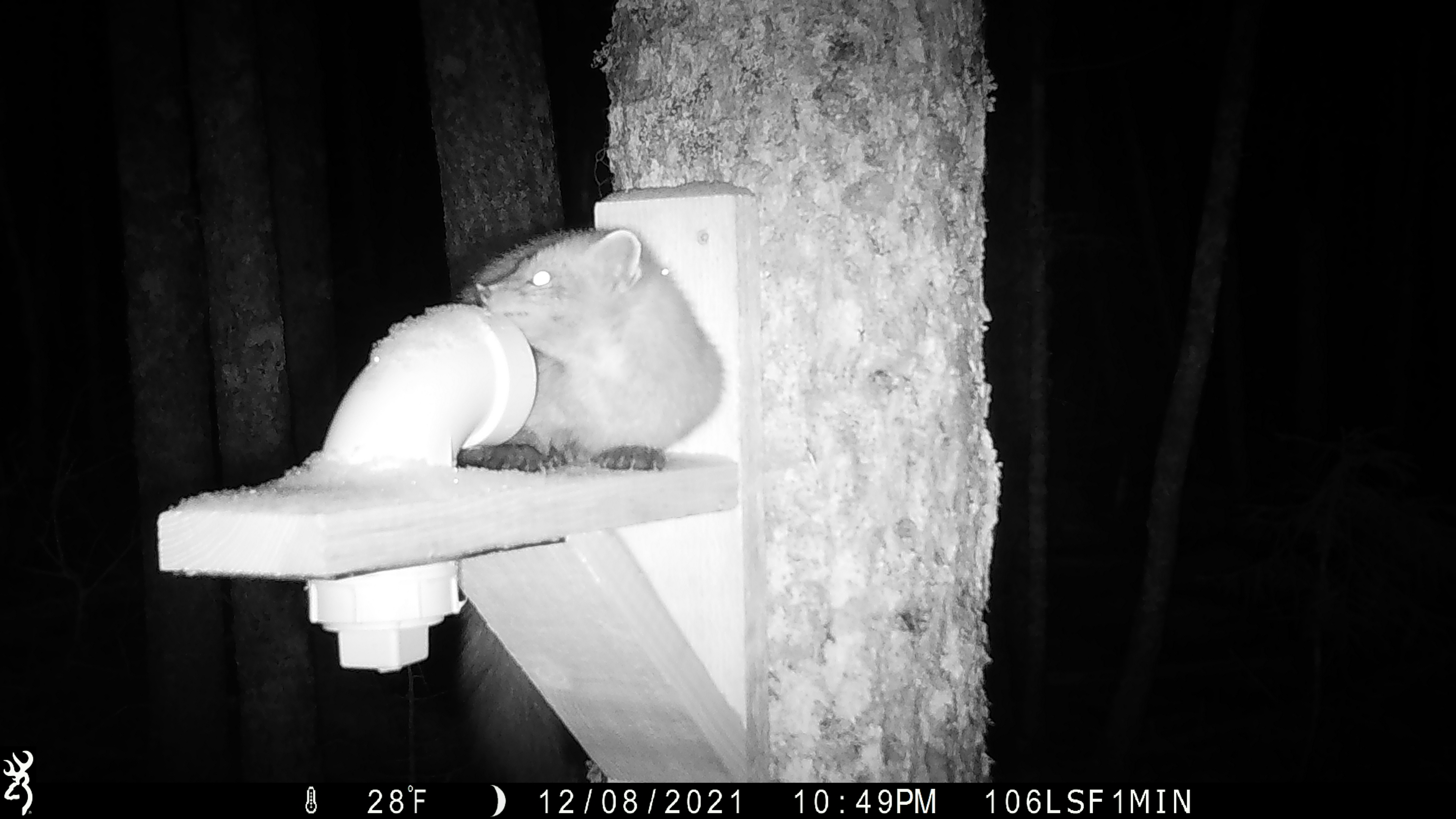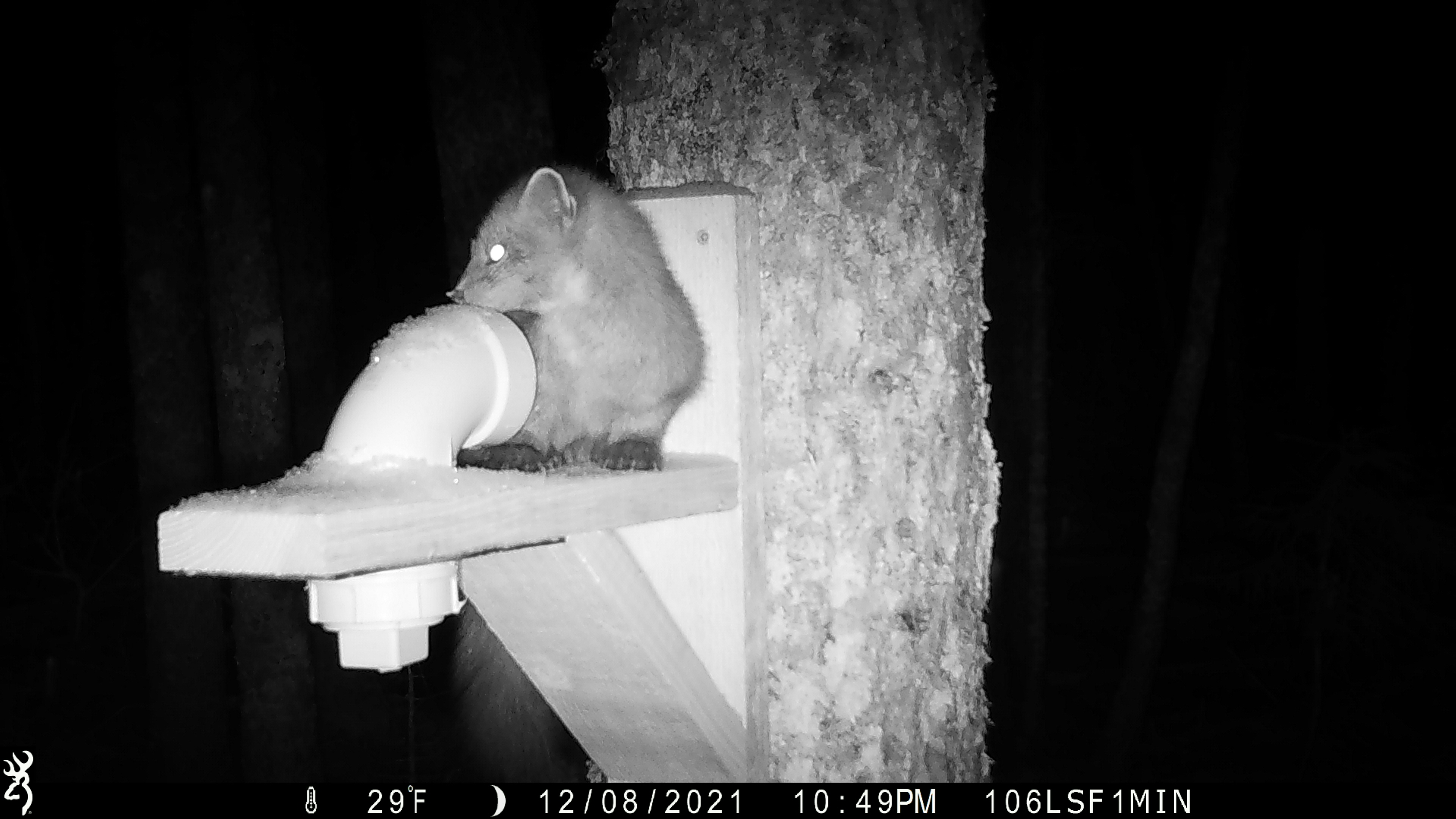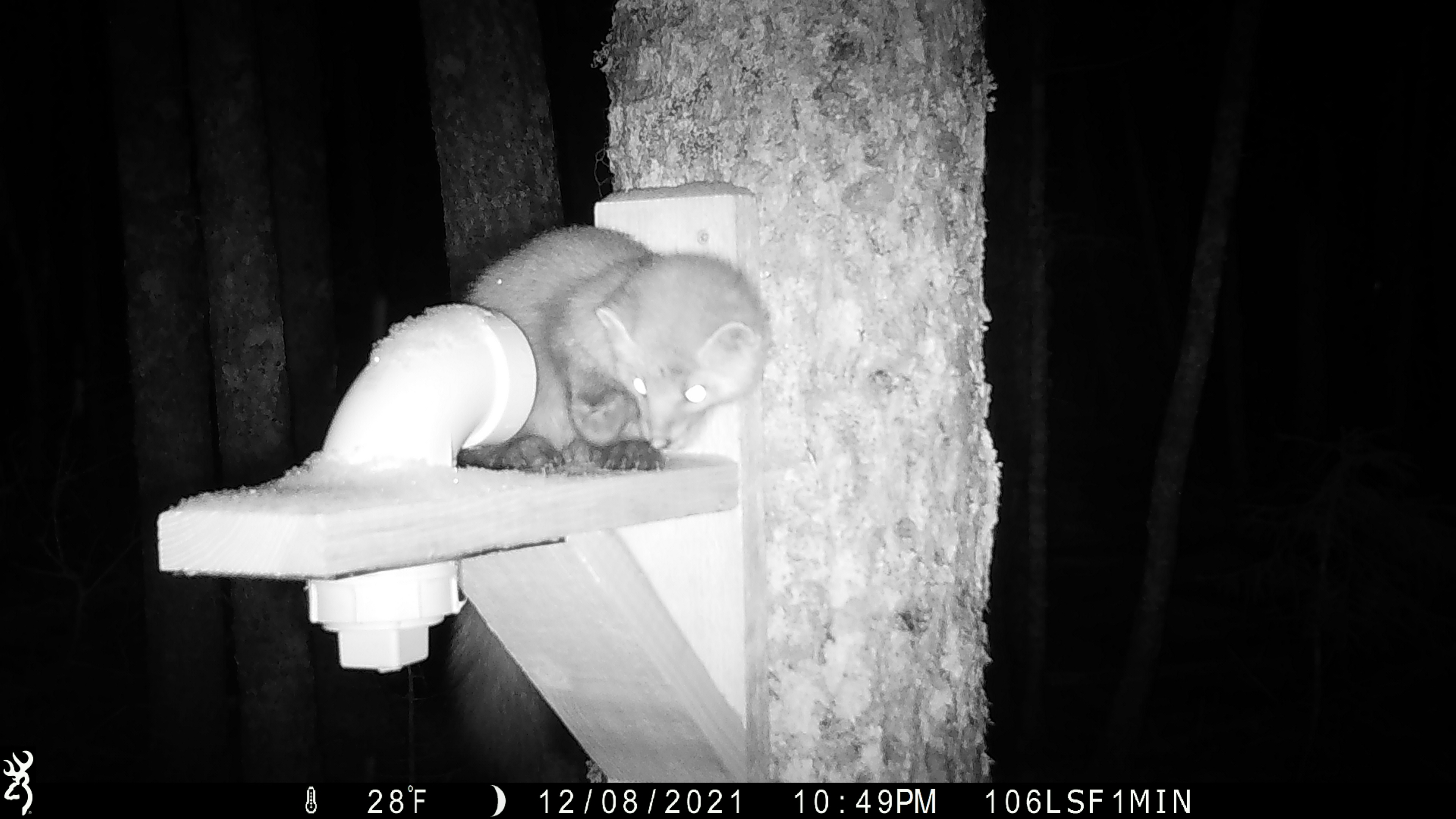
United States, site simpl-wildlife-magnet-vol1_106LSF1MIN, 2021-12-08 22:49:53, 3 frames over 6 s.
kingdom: Animalia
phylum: Chordata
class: Mammalia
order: Carnivora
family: Mustelidae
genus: Martes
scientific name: Martes americana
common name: american marten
American marten (Martes americana).